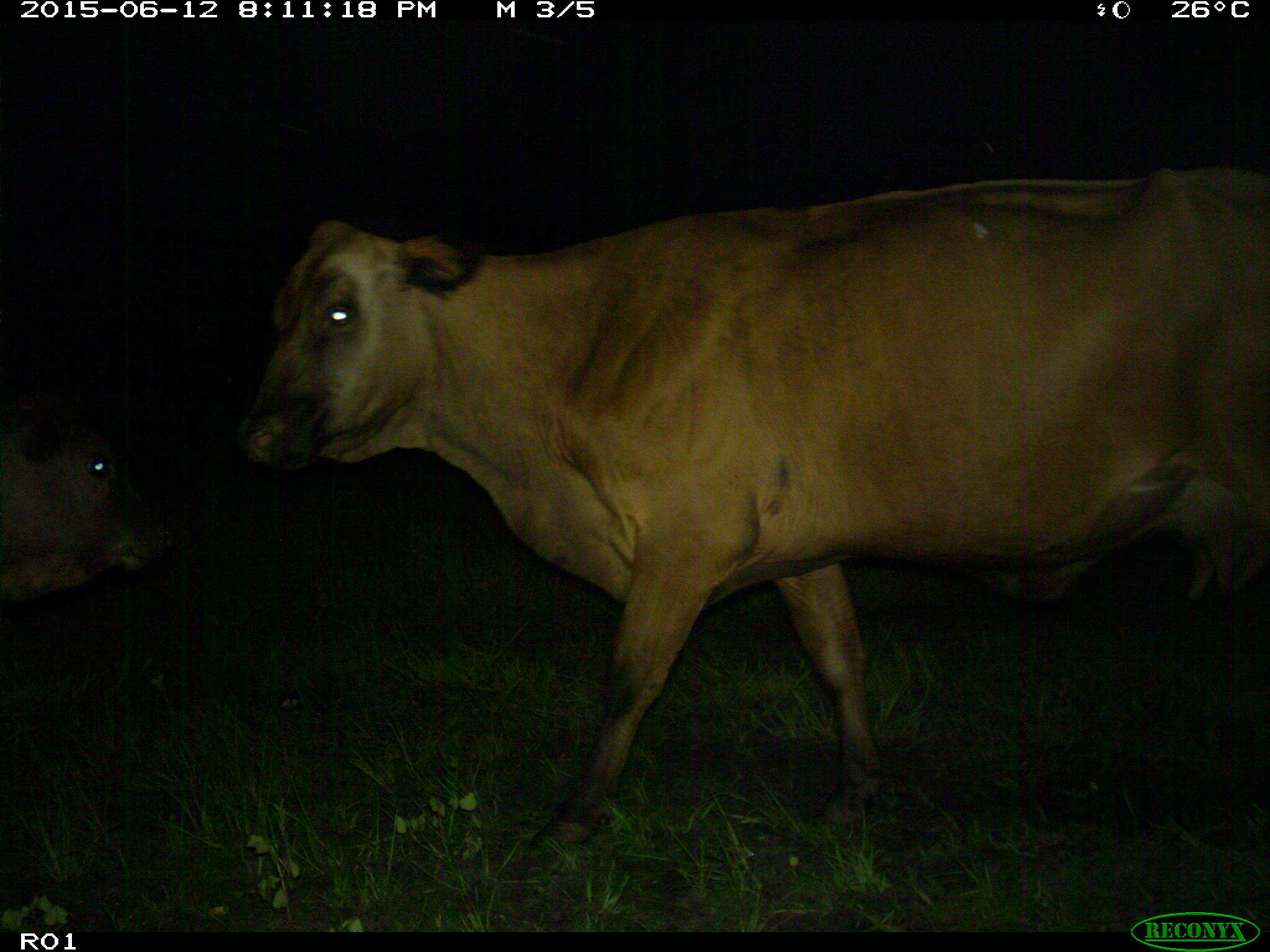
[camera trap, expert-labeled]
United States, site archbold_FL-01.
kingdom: Animalia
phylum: Chordata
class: Mammalia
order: Artiodactyla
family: Bovidae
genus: Bos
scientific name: Bos taurus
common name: domestic cow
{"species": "Bos taurus (domestic cow)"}